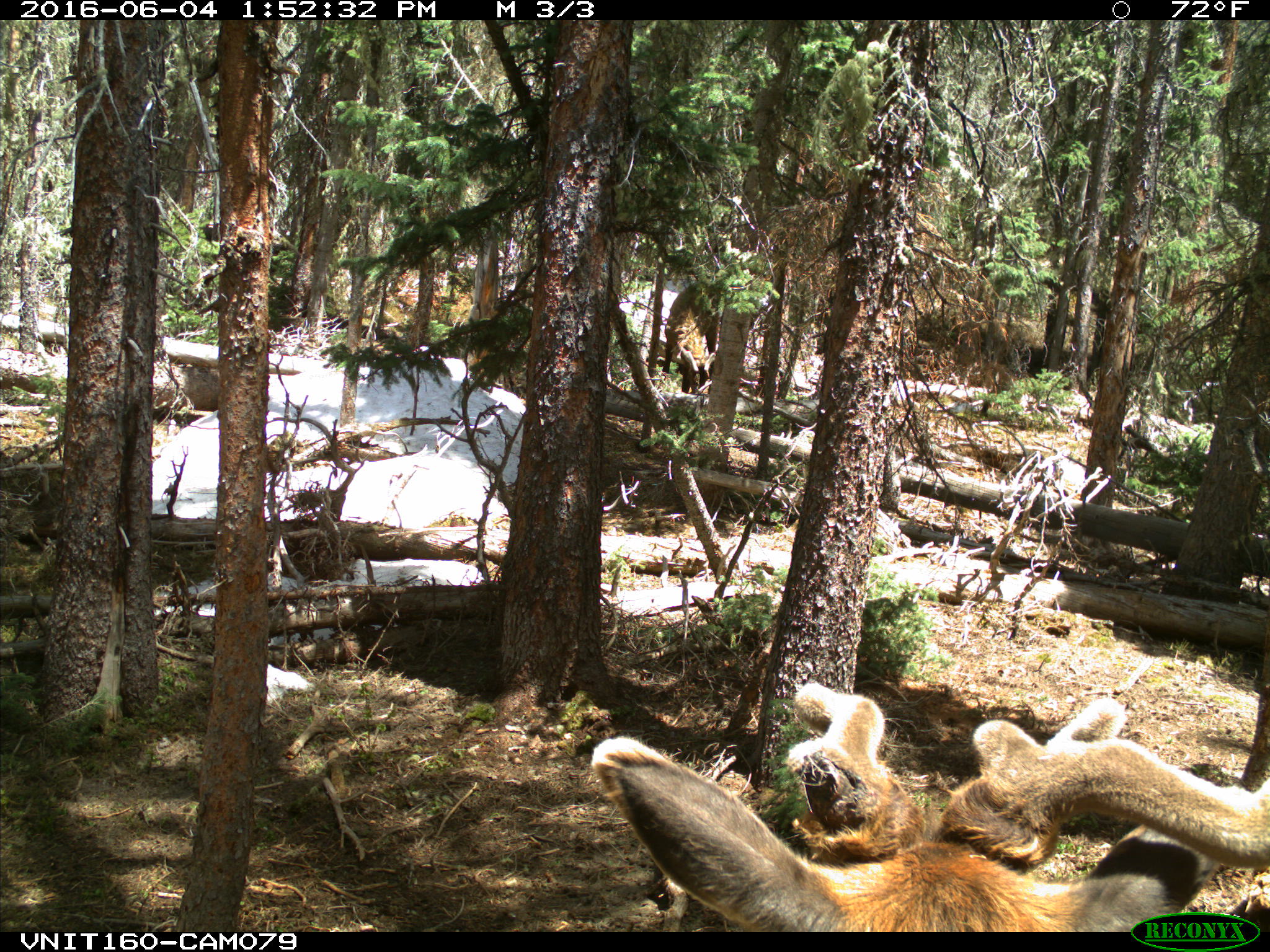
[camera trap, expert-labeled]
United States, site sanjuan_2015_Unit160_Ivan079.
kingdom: Animalia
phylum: Chordata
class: Mammalia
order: Artiodactyla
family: Cervidae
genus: Cervus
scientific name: Cervus elaphus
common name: red deer